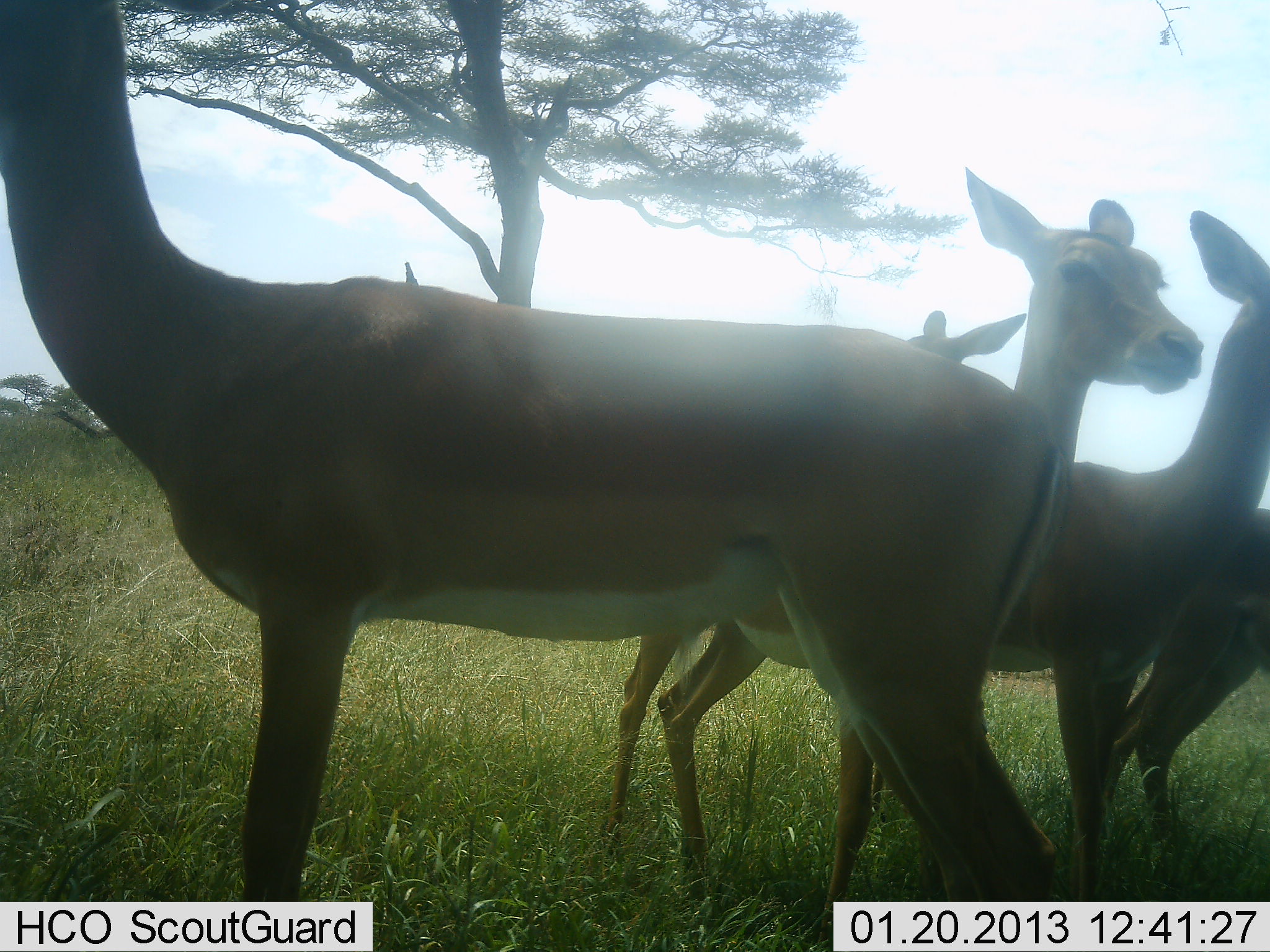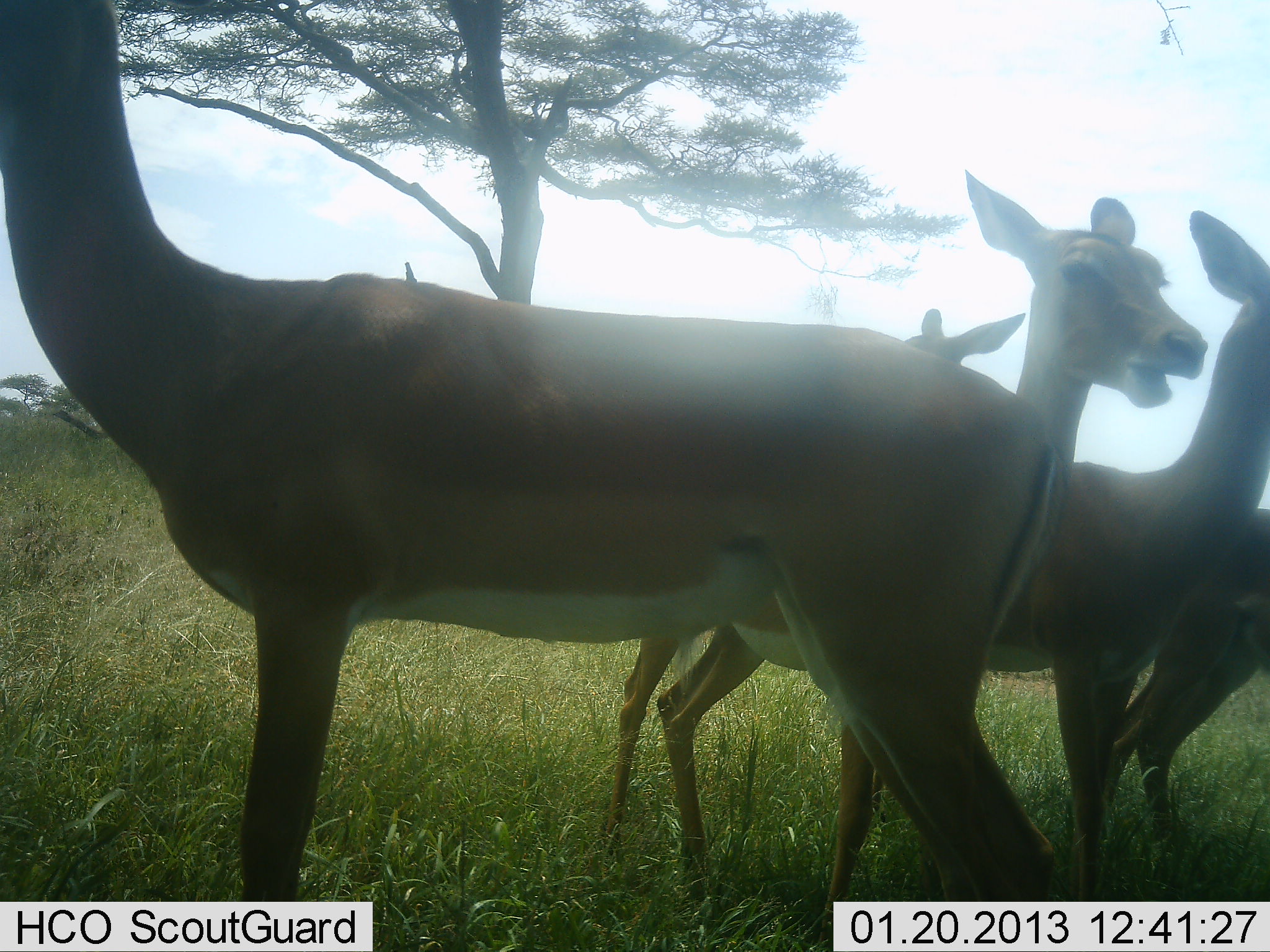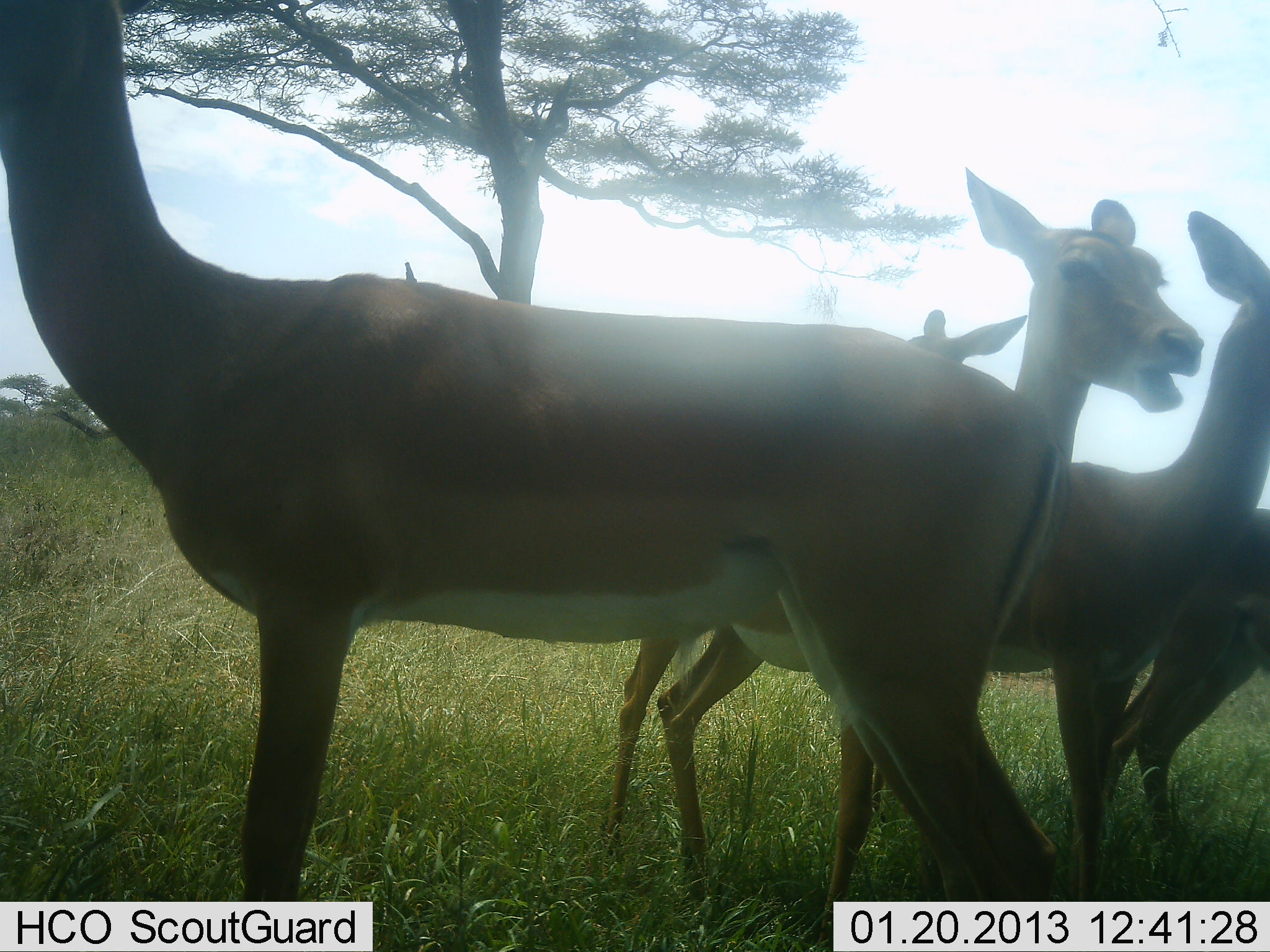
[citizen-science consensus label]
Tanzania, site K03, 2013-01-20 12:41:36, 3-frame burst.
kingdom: Animalia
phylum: Chordata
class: Mammalia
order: Artiodactyla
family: Bovidae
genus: Aepyceros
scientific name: Aepyceros melampus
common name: impala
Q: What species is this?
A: Impala (Aepyceros melampus).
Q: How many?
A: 5.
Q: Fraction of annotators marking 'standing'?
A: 89%.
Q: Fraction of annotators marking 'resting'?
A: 0%.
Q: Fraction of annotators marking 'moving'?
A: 6%.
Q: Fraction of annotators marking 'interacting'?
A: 6%.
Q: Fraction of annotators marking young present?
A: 17%.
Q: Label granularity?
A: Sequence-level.